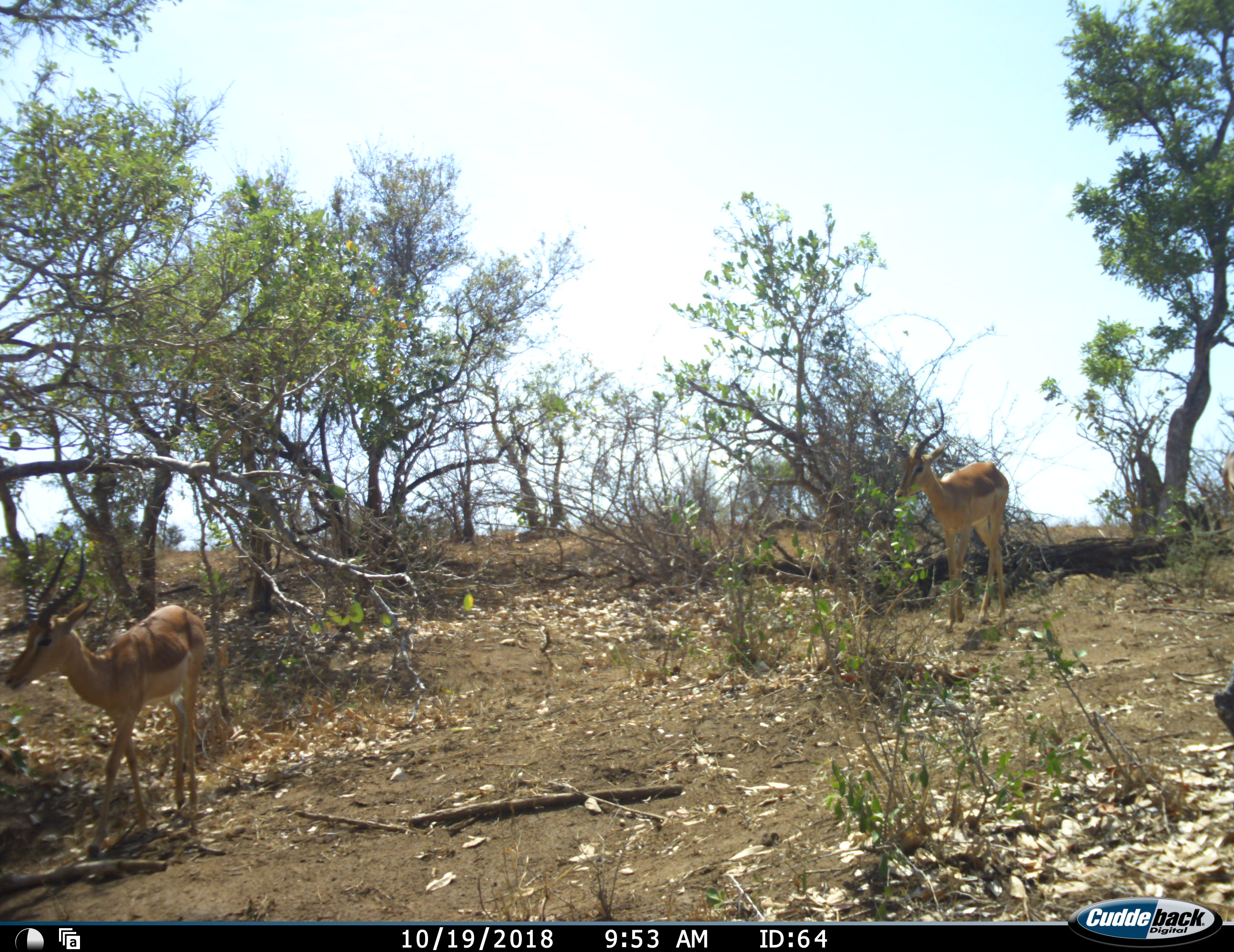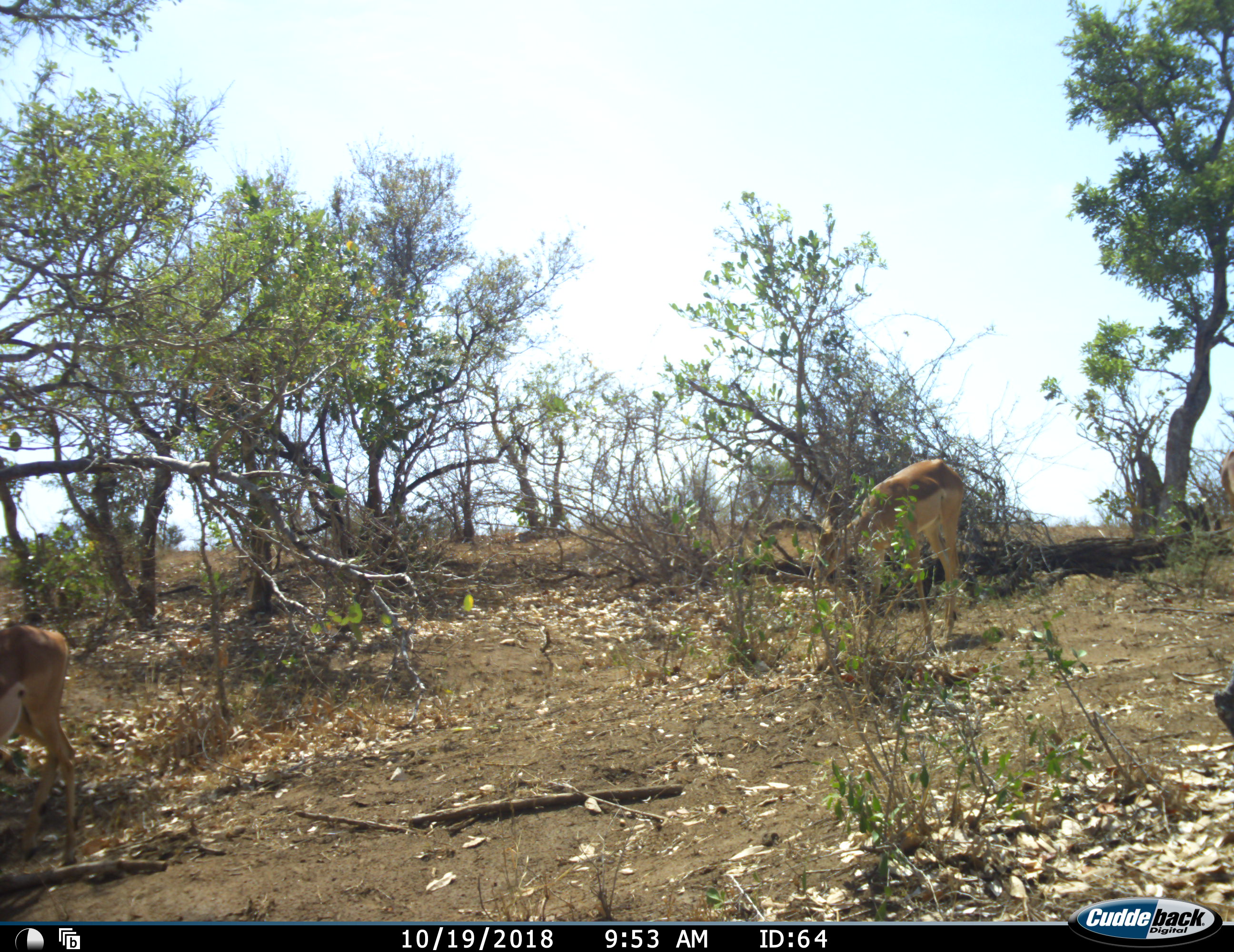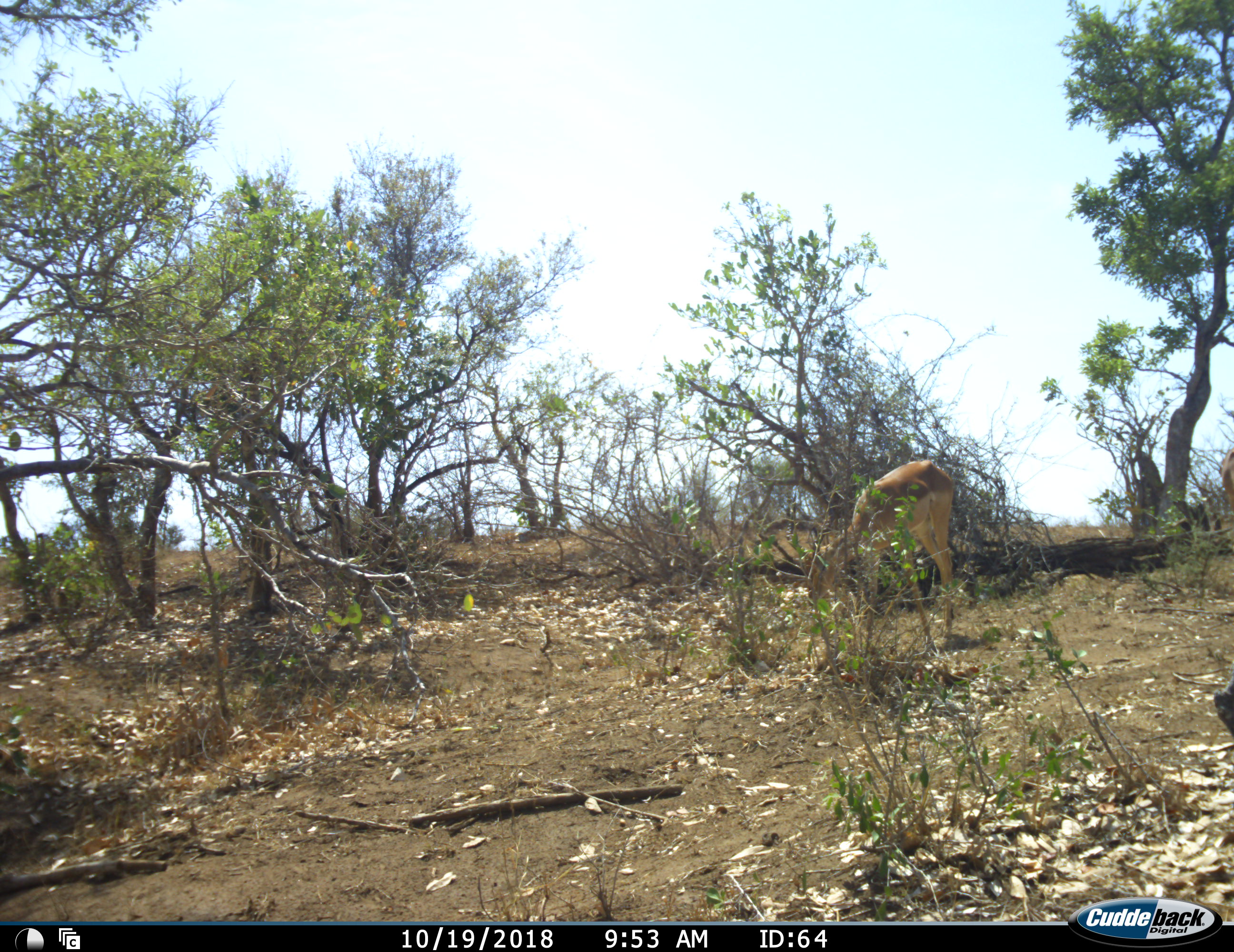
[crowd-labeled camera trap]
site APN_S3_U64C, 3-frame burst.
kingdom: Animalia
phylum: Chordata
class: Mammalia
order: Artiodactyla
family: Bovidae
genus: Aepyceros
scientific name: Aepyceros melampus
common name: impala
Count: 3.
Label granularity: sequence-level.